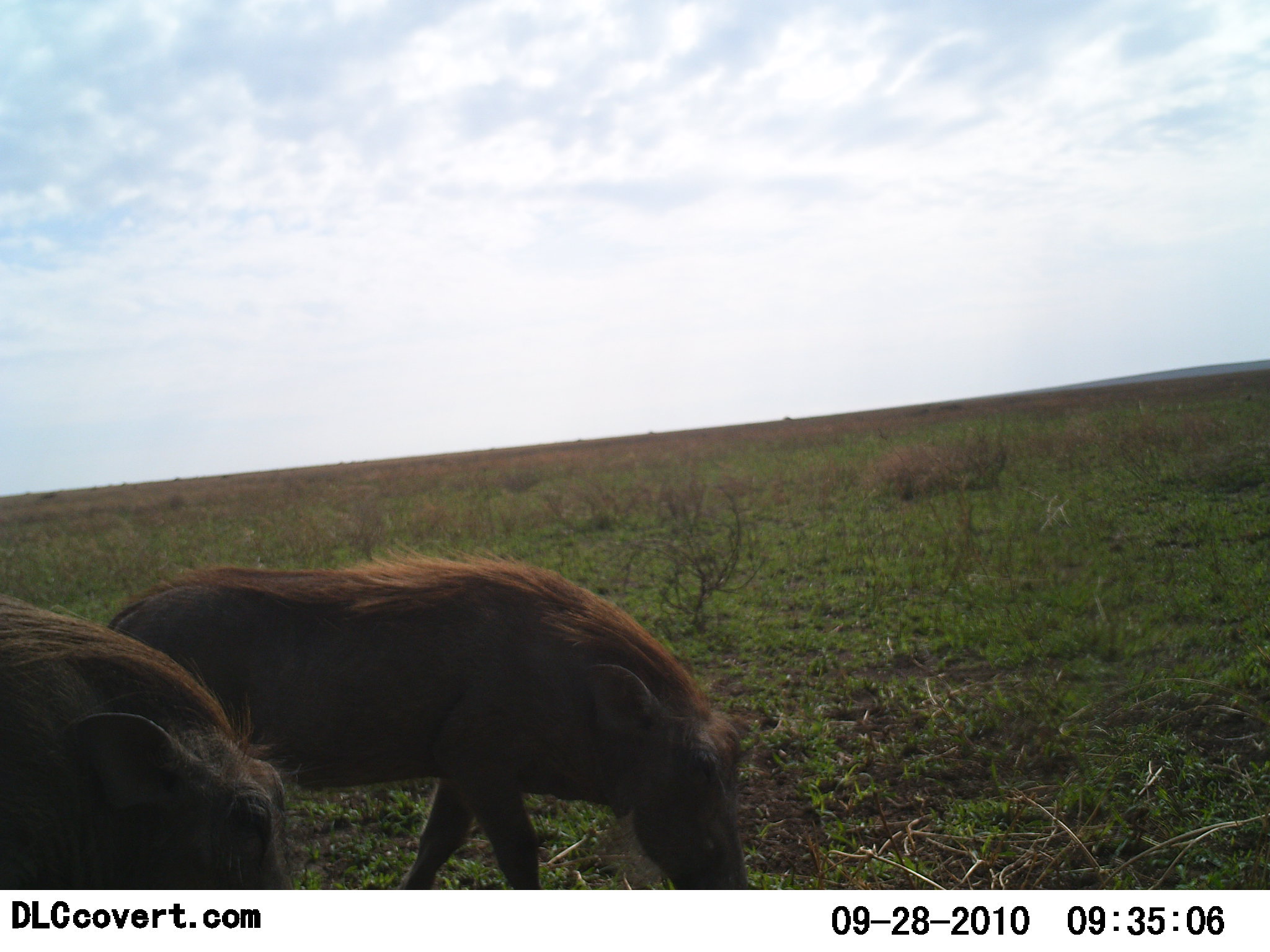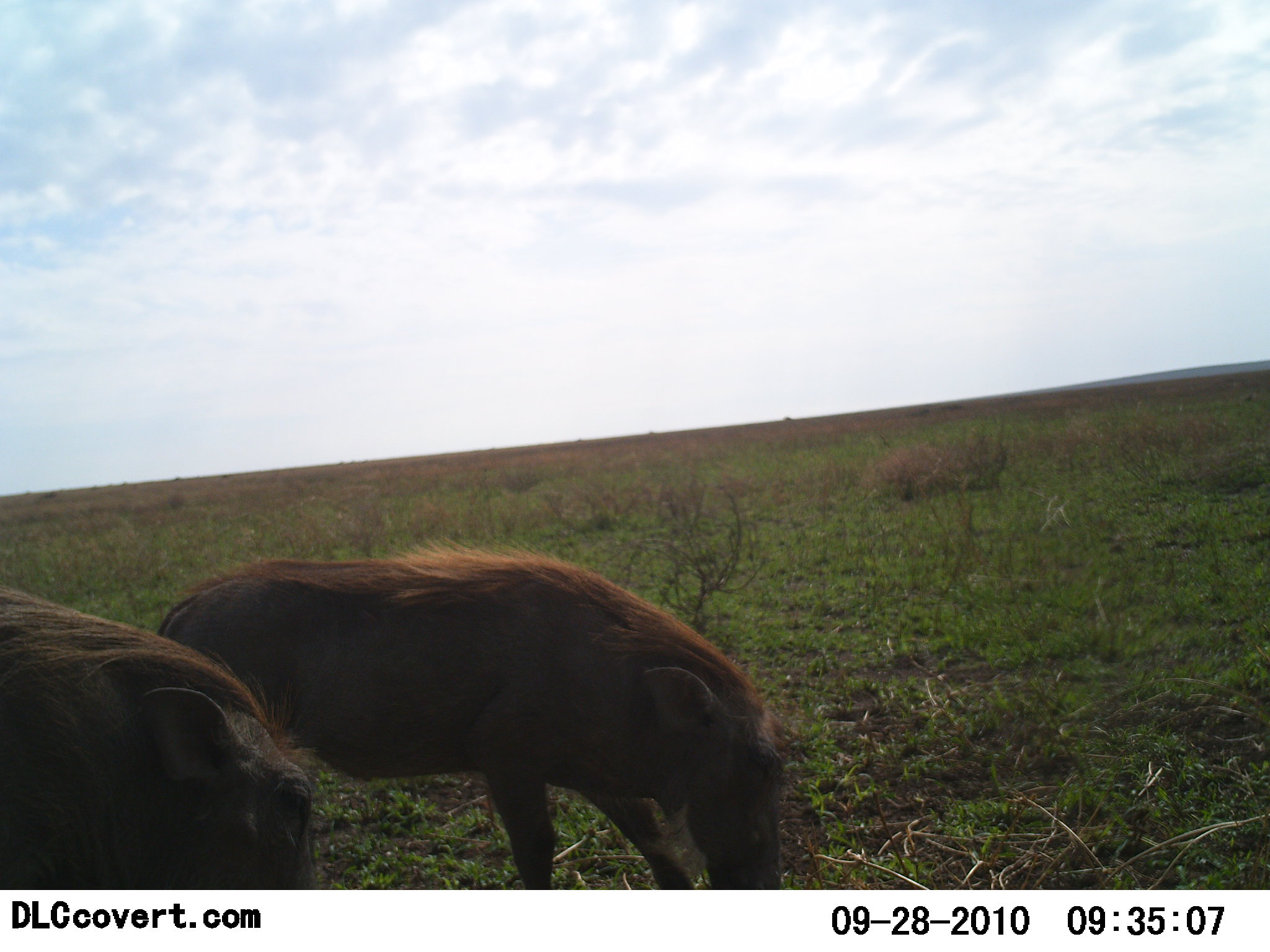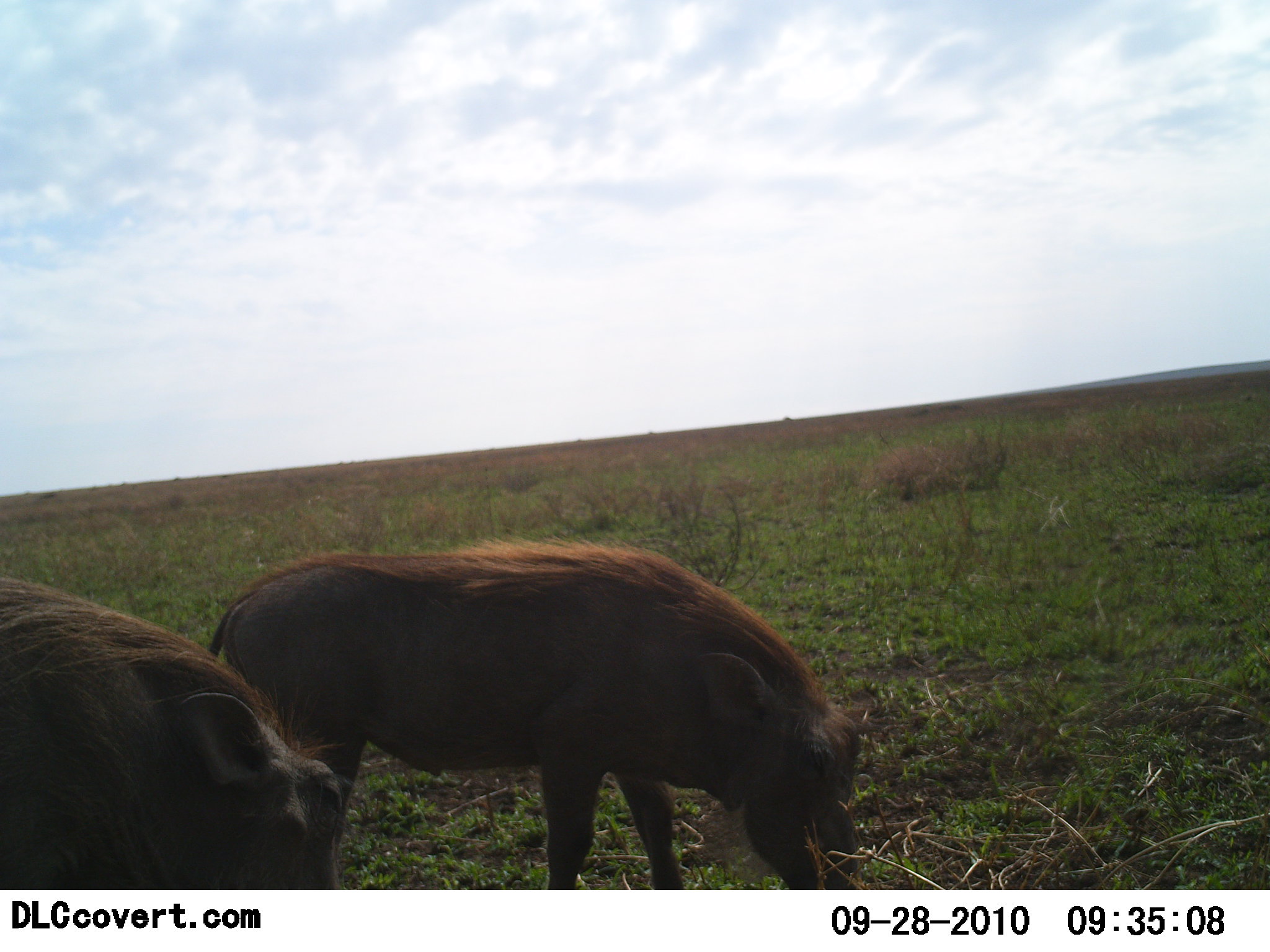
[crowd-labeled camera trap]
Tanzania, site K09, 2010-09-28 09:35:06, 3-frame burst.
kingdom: Animalia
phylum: Chordata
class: Mammalia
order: Artiodactyla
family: Suidae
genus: Phacochoerus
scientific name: Phacochoerus africanus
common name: warthog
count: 2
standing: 18%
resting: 0%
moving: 36%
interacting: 0%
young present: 9%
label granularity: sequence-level